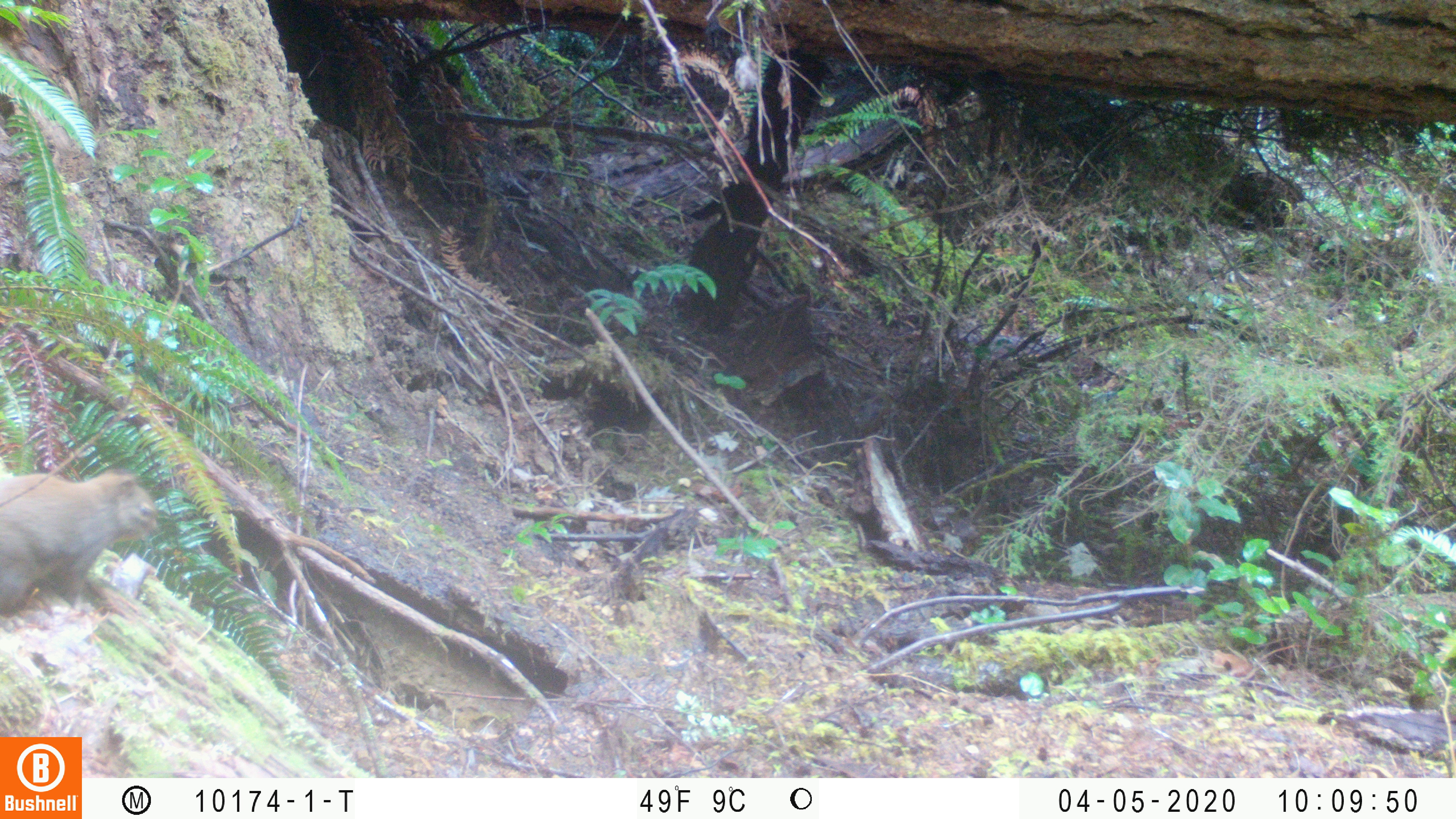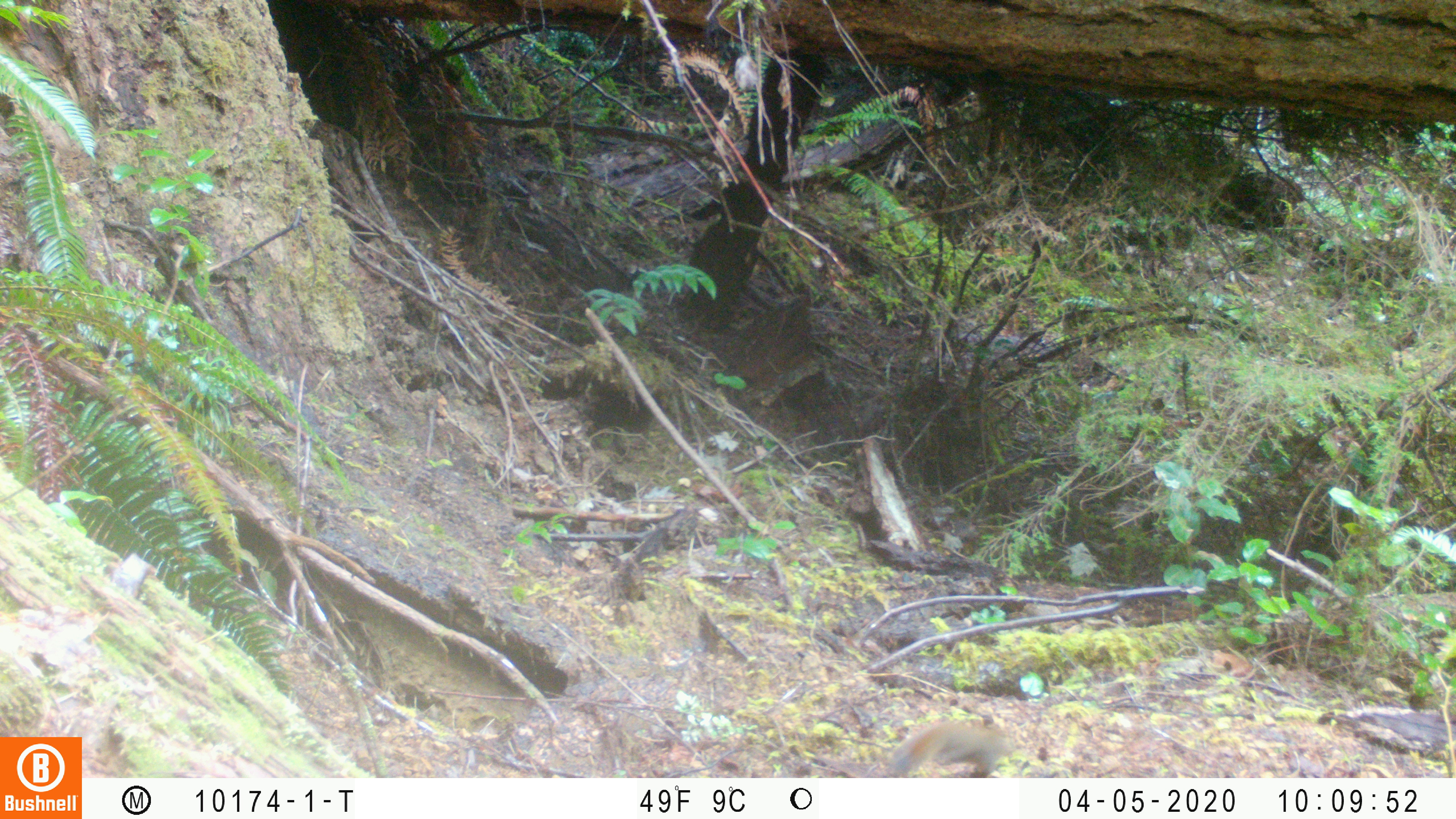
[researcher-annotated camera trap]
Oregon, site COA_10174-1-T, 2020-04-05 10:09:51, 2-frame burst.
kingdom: Animalia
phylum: Chordata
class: Mammalia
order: Rodentia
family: Sciuridae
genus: Tamiasciurus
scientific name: Tamiasciurus douglasii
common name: douglas squirrel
Douglas squirrel (Tamiasciurus douglasii).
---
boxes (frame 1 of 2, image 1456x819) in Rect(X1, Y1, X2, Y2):
douglas squirrel: Rect(0, 470, 161, 611)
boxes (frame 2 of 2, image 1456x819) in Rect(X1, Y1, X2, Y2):
douglas squirrel: Rect(888, 707, 1016, 775)